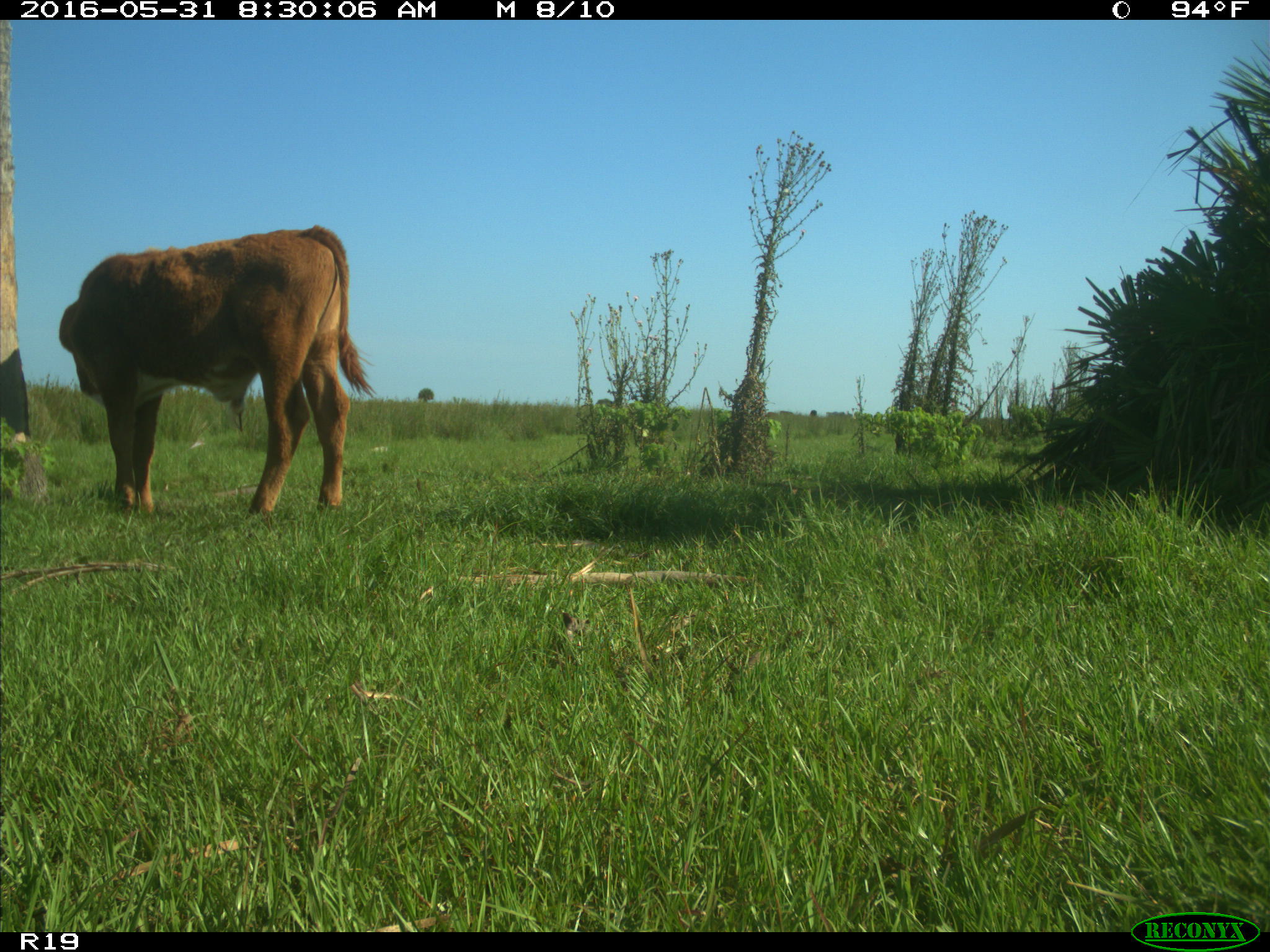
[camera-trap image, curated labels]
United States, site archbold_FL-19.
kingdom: Animalia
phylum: Chordata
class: Mammalia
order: Artiodactyla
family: Bovidae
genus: Bos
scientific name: Bos taurus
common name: domestic cow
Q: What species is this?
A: Bos taurus (domestic cow).